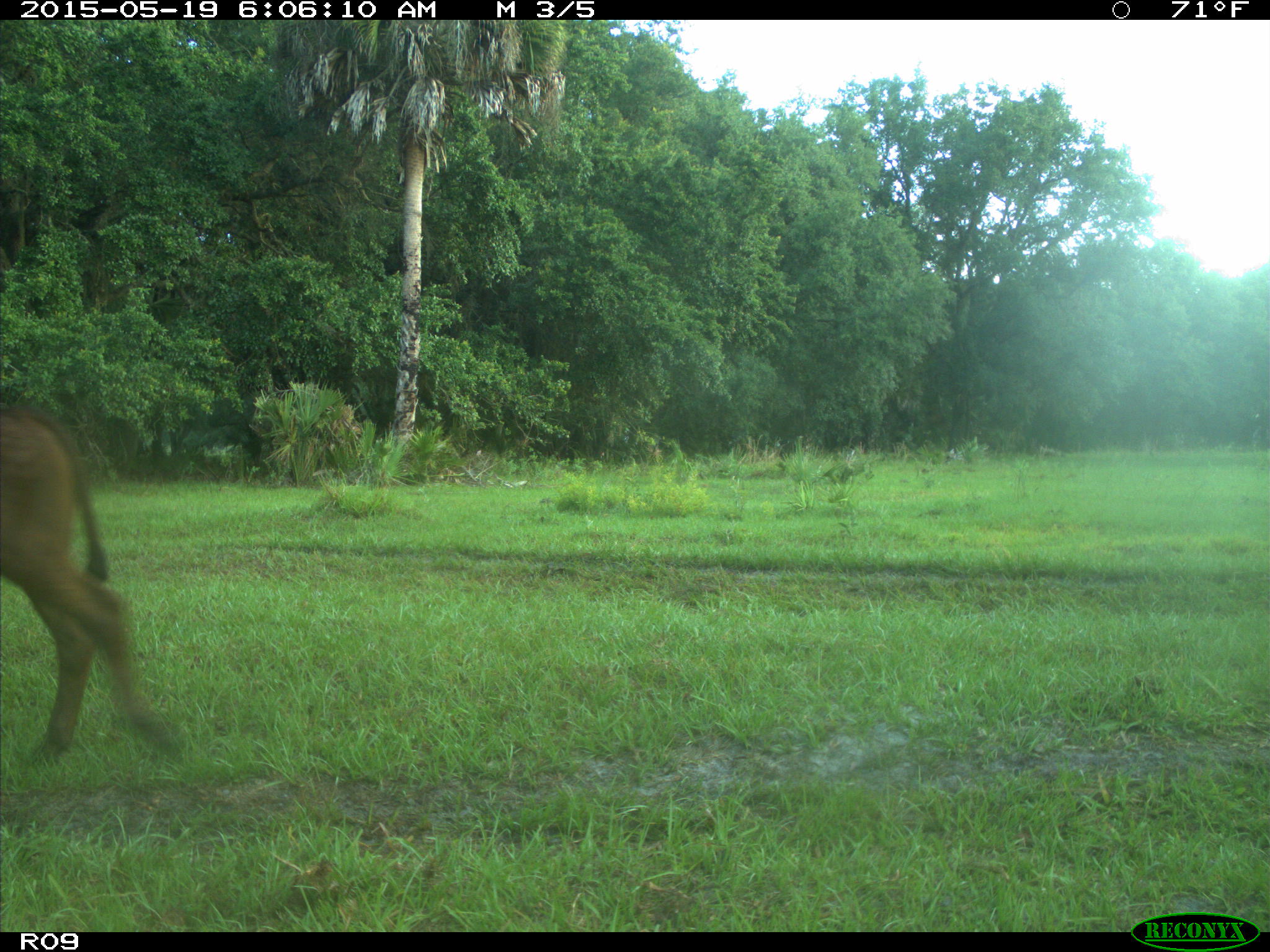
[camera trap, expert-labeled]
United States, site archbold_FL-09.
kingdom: Animalia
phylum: Chordata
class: Mammalia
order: Artiodactyla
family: Bovidae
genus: Bos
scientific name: Bos taurus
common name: domestic cow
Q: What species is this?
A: Bos taurus (domestic cow).